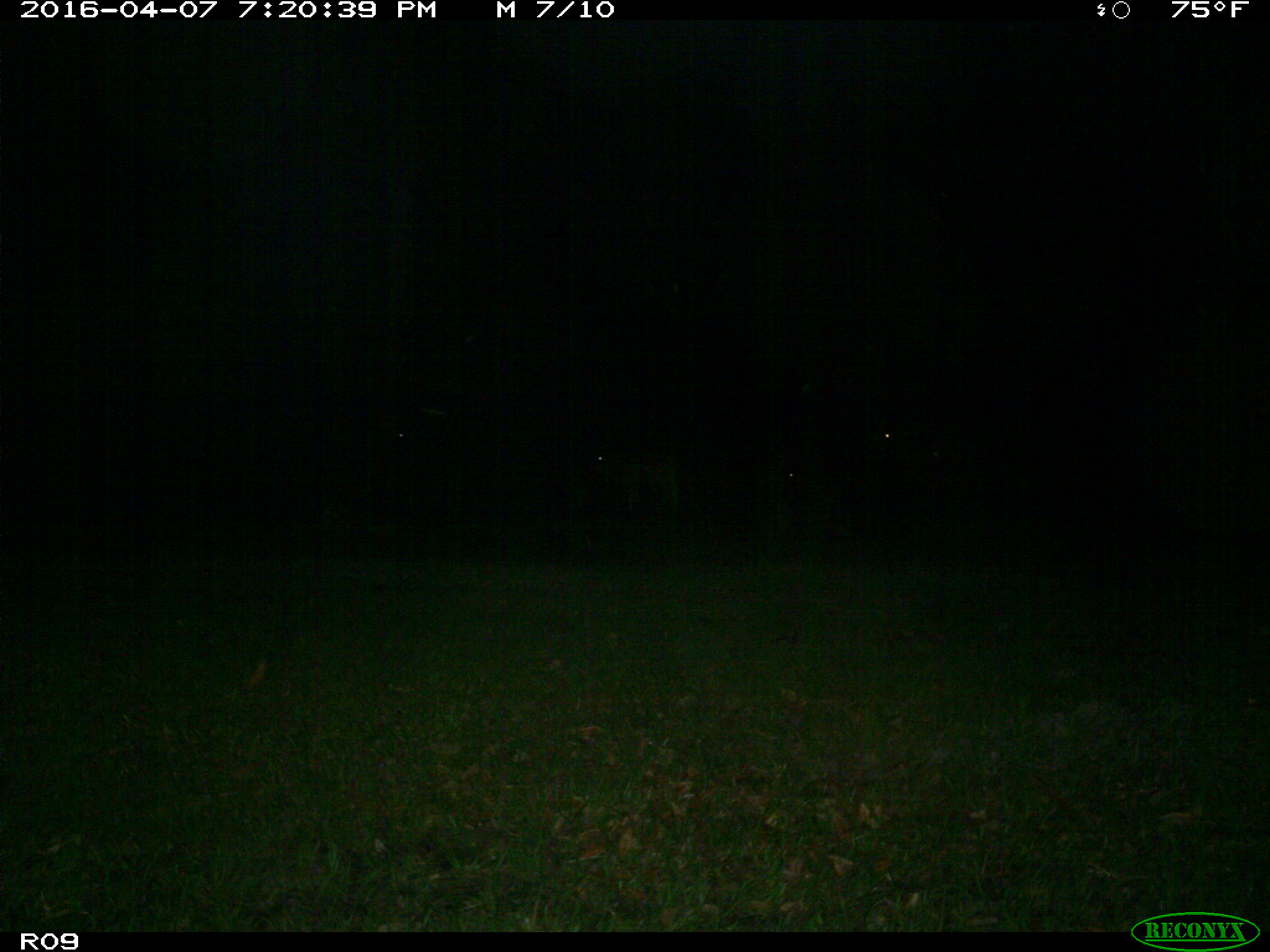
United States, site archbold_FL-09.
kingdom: Animalia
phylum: Chordata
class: Mammalia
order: Artiodactyla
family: Bovidae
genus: Bos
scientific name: Bos taurus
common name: domestic cow